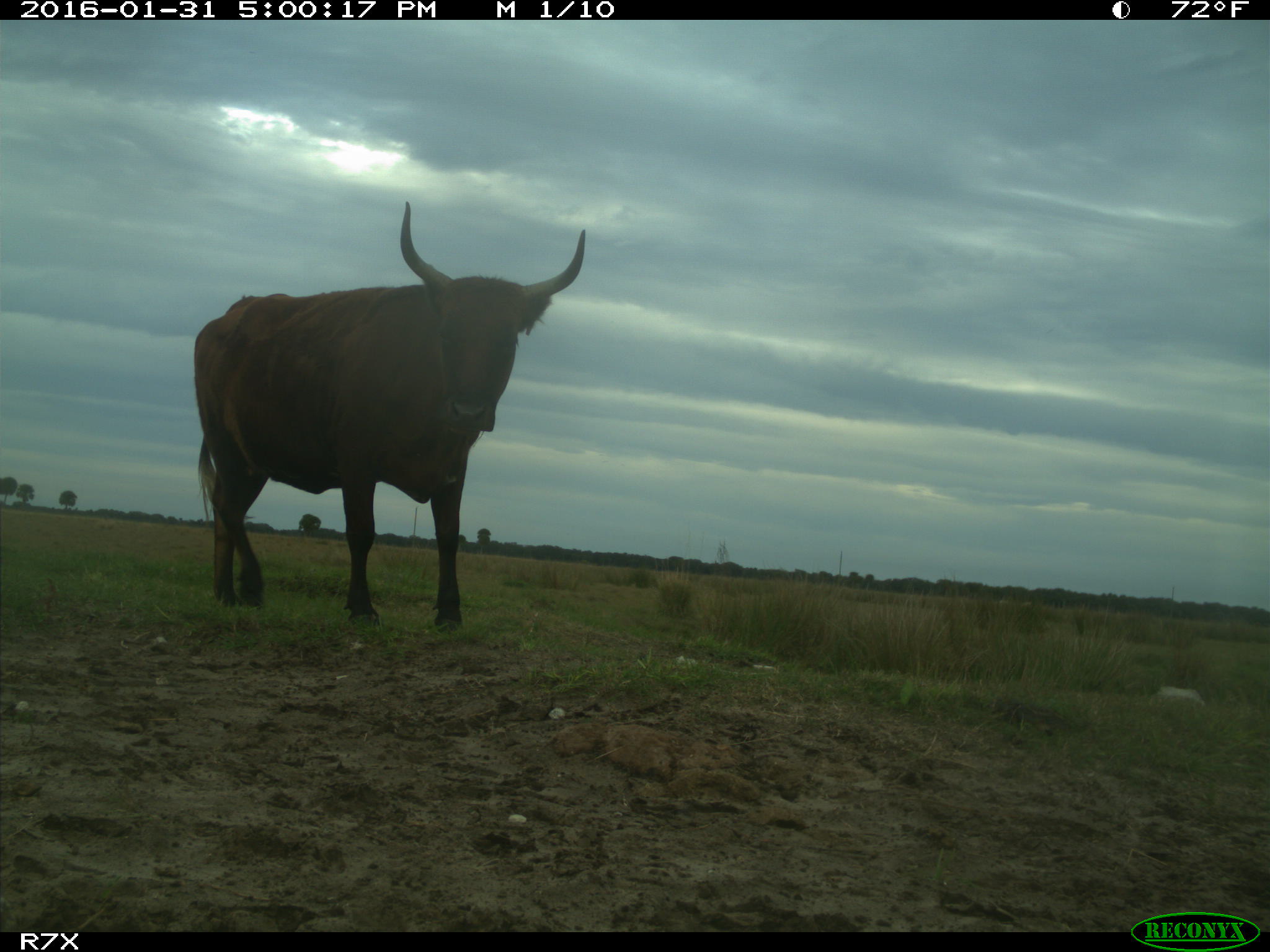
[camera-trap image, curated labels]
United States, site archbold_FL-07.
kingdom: Animalia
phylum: Chordata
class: Mammalia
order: Artiodactyla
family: Bovidae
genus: Bos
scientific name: Bos taurus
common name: domestic cow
Bos taurus (domestic cow).